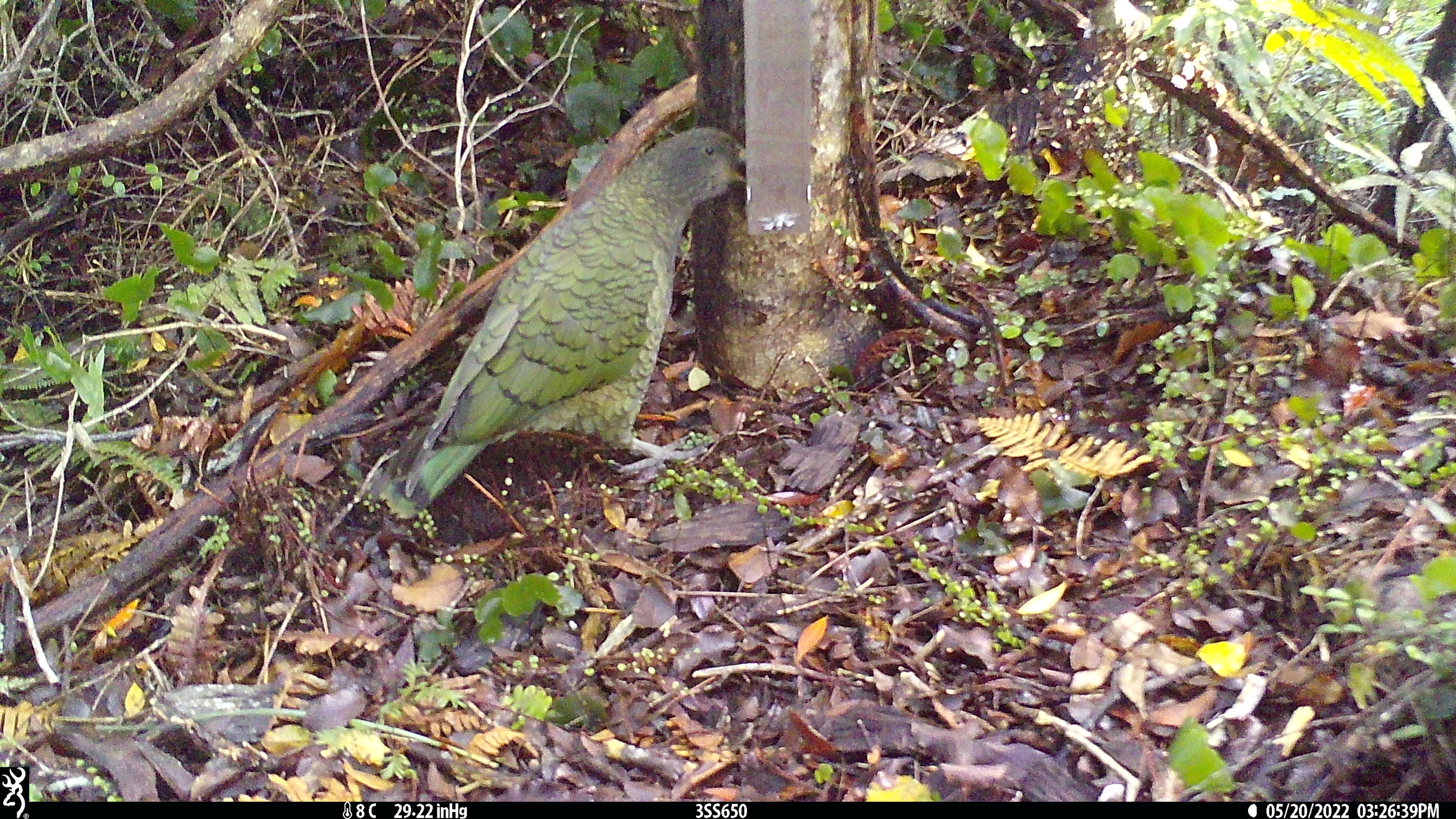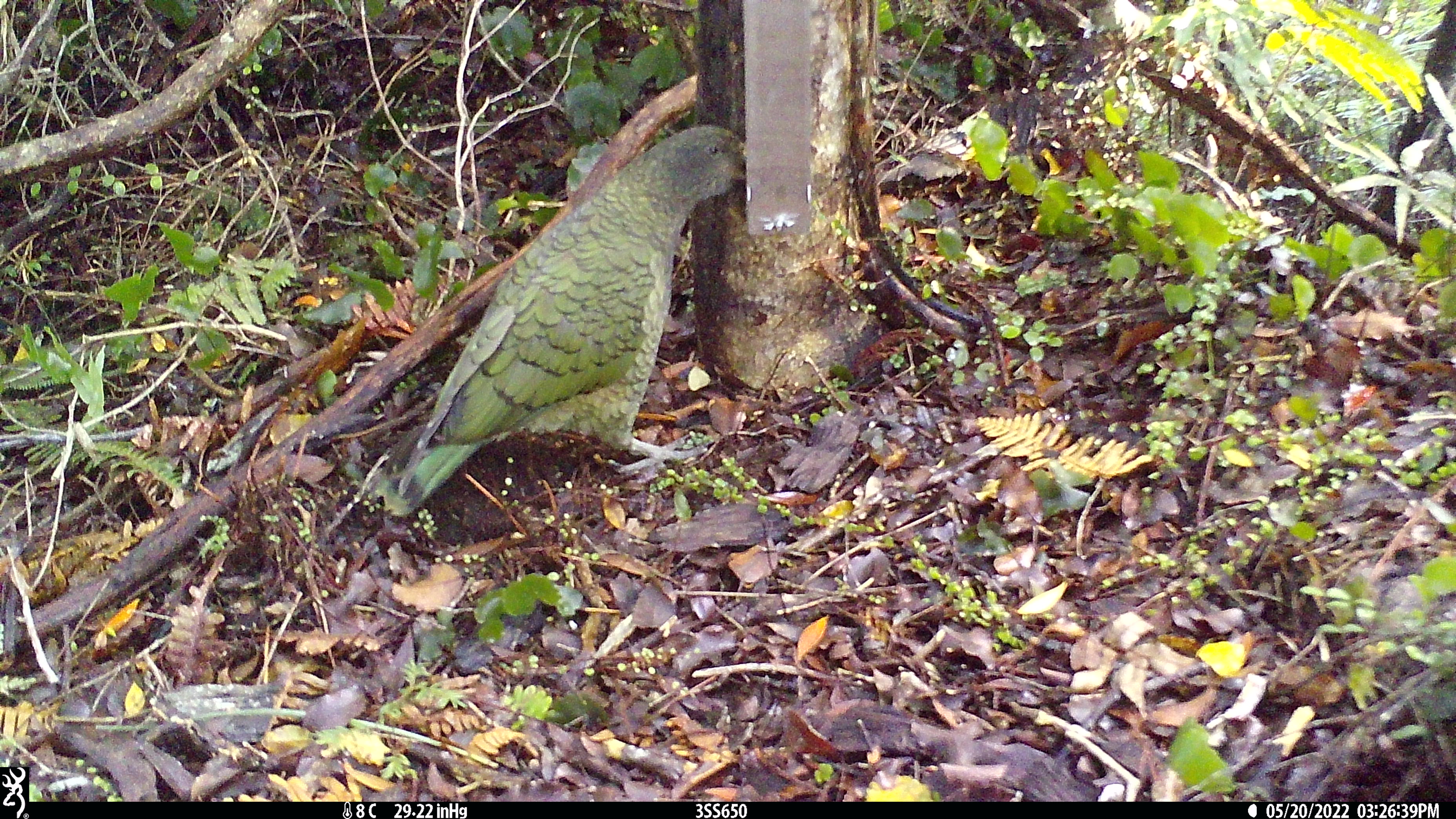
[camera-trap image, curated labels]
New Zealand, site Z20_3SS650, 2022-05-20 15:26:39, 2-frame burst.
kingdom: Animalia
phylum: Chordata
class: Aves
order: Psittaciformes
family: Strigopidae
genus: Nestor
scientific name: Nestor notabilis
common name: kea